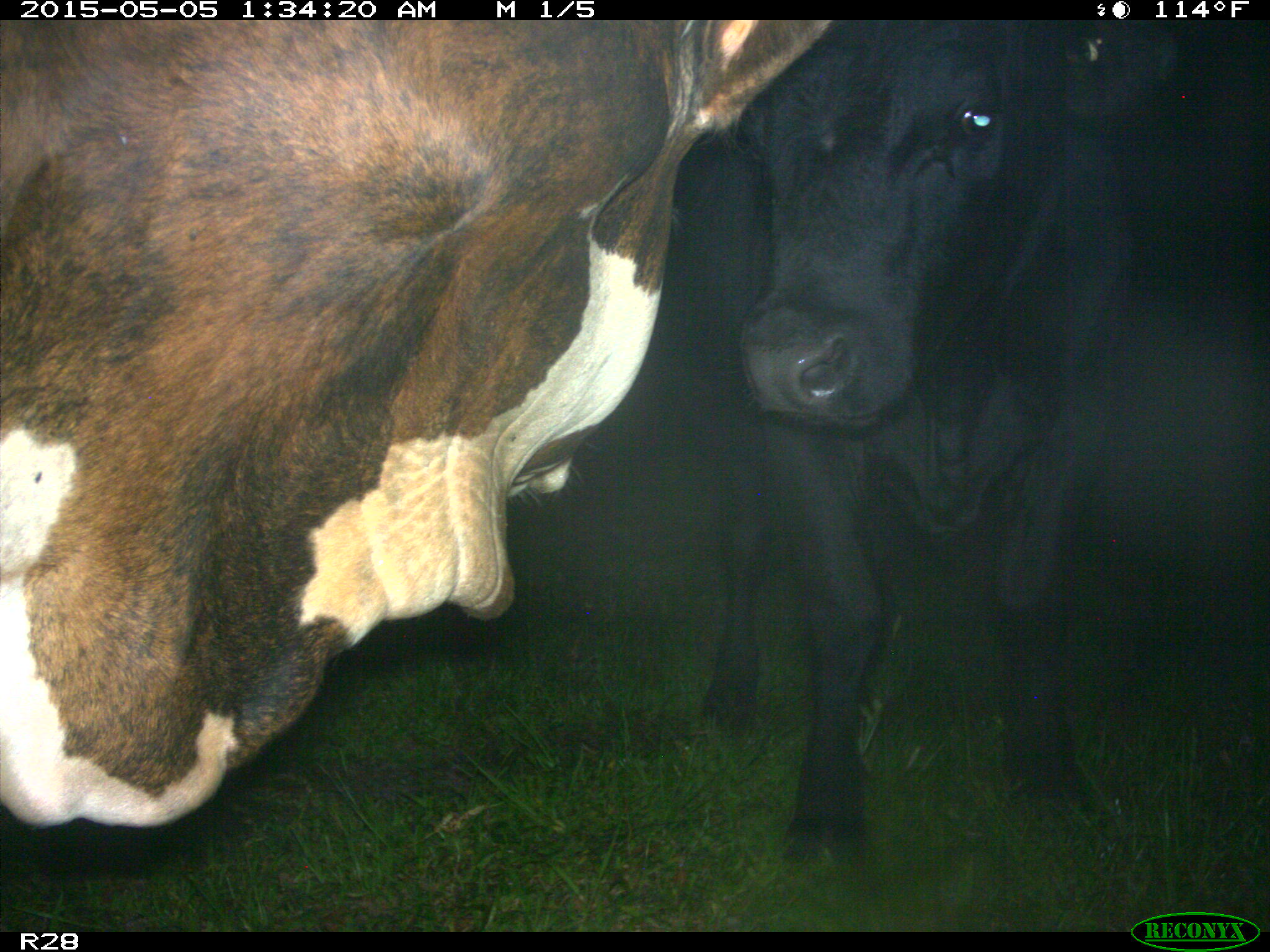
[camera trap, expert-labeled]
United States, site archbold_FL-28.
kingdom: Animalia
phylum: Chordata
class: Mammalia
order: Artiodactyla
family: Bovidae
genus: Bos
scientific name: Bos taurus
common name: domestic cow